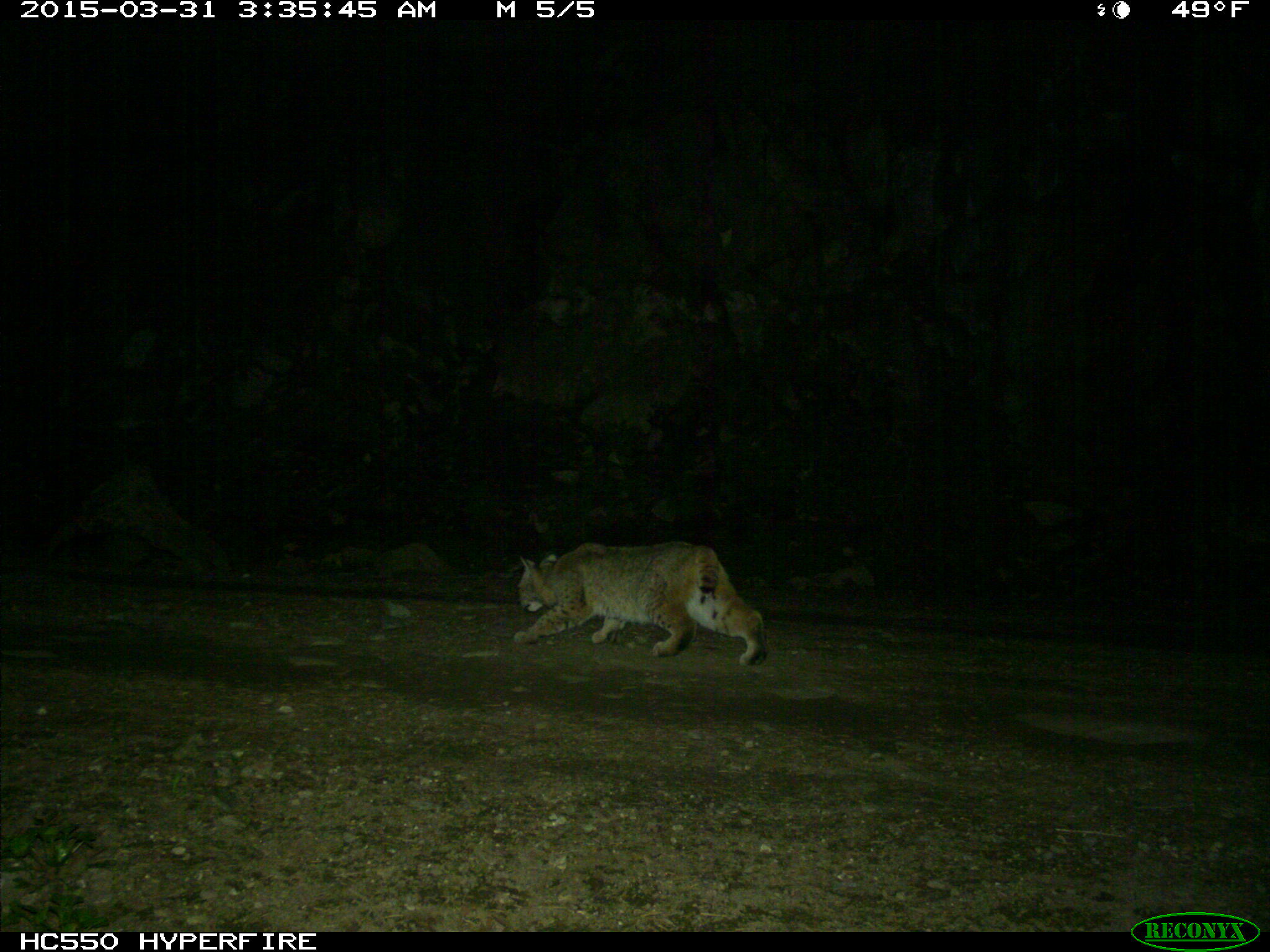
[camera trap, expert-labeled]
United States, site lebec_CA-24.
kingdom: Animalia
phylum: Chordata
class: Mammalia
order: Carnivora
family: Felidae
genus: Lynx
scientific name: Lynx rufus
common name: bobcat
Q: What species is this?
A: Lynx rufus (bobcat).